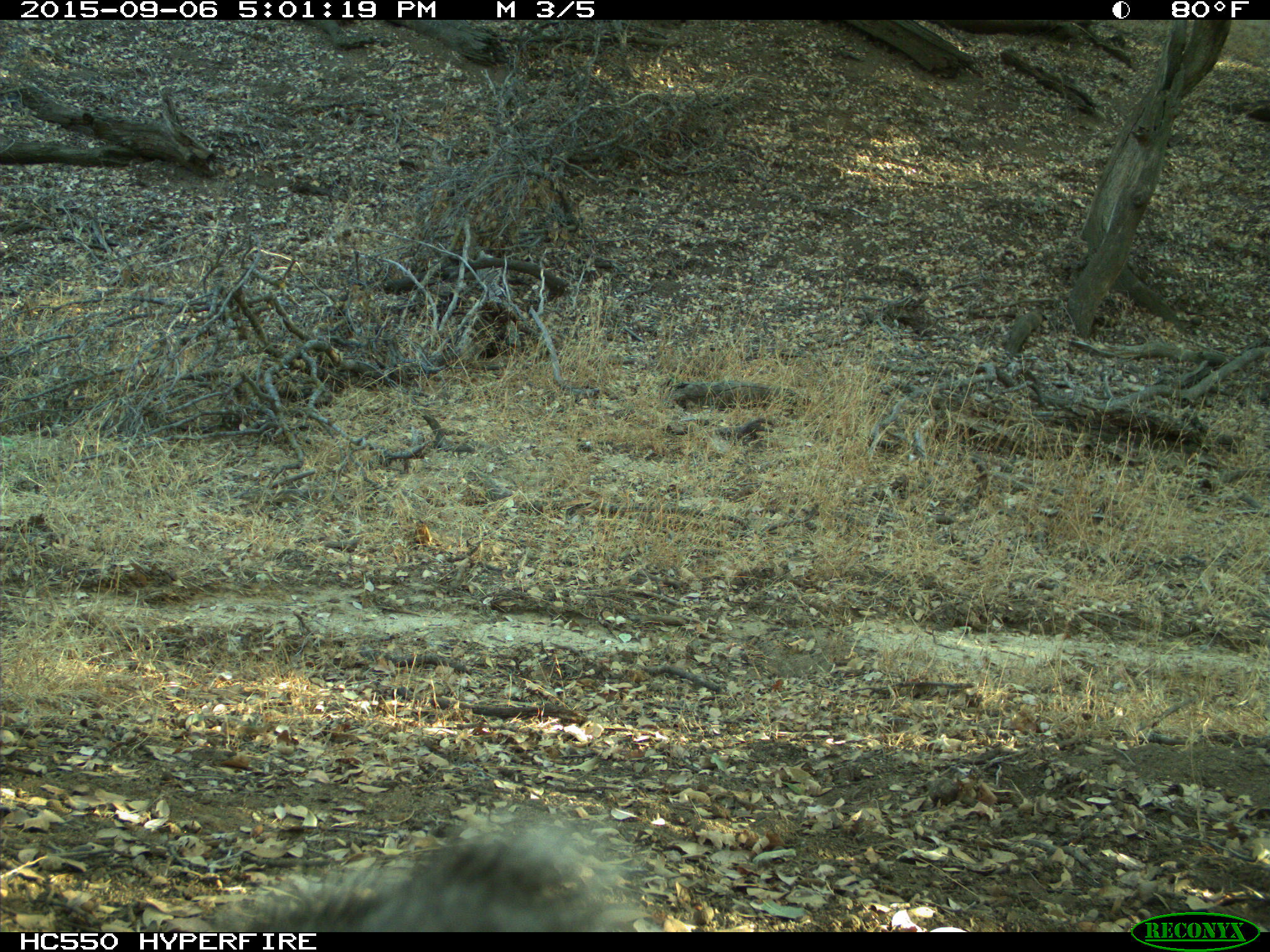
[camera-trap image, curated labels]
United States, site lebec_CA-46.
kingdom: Animalia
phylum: Chordata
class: Mammalia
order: Rodentia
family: Sciuridae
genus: Sciurus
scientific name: Sciurus carolinensis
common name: eastern gray squirrel